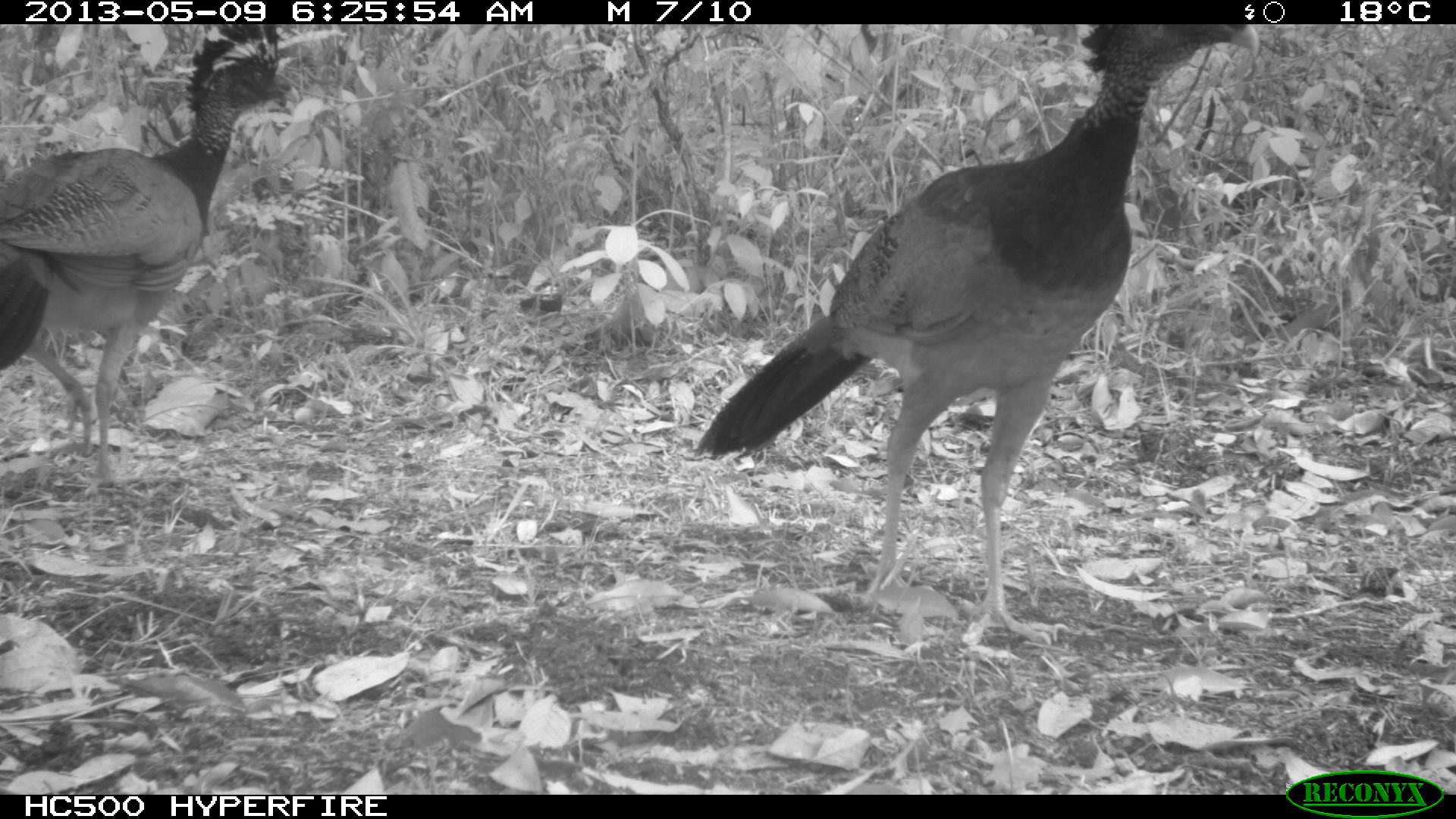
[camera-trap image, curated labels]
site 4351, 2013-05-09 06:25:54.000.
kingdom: Animalia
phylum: Chordata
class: Aves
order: Galliformes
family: Cracidae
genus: Crax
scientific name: Crax rubra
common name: great curassow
Crax rubra (great curassow), count 3.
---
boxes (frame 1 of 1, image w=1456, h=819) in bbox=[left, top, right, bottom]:
crax rubra: bbox=[691, 20, 1261, 645]; bbox=[0, 20, 301, 488]